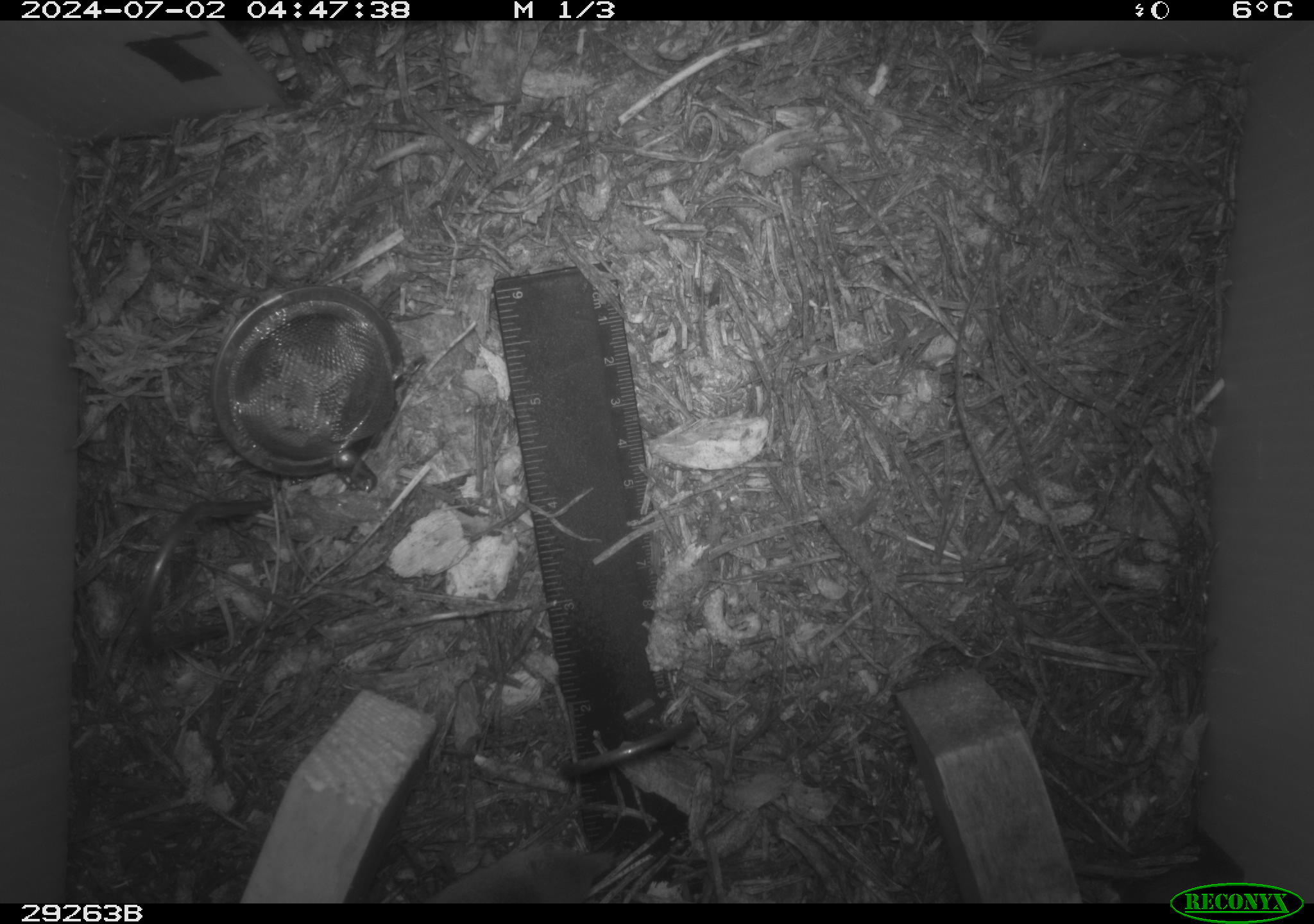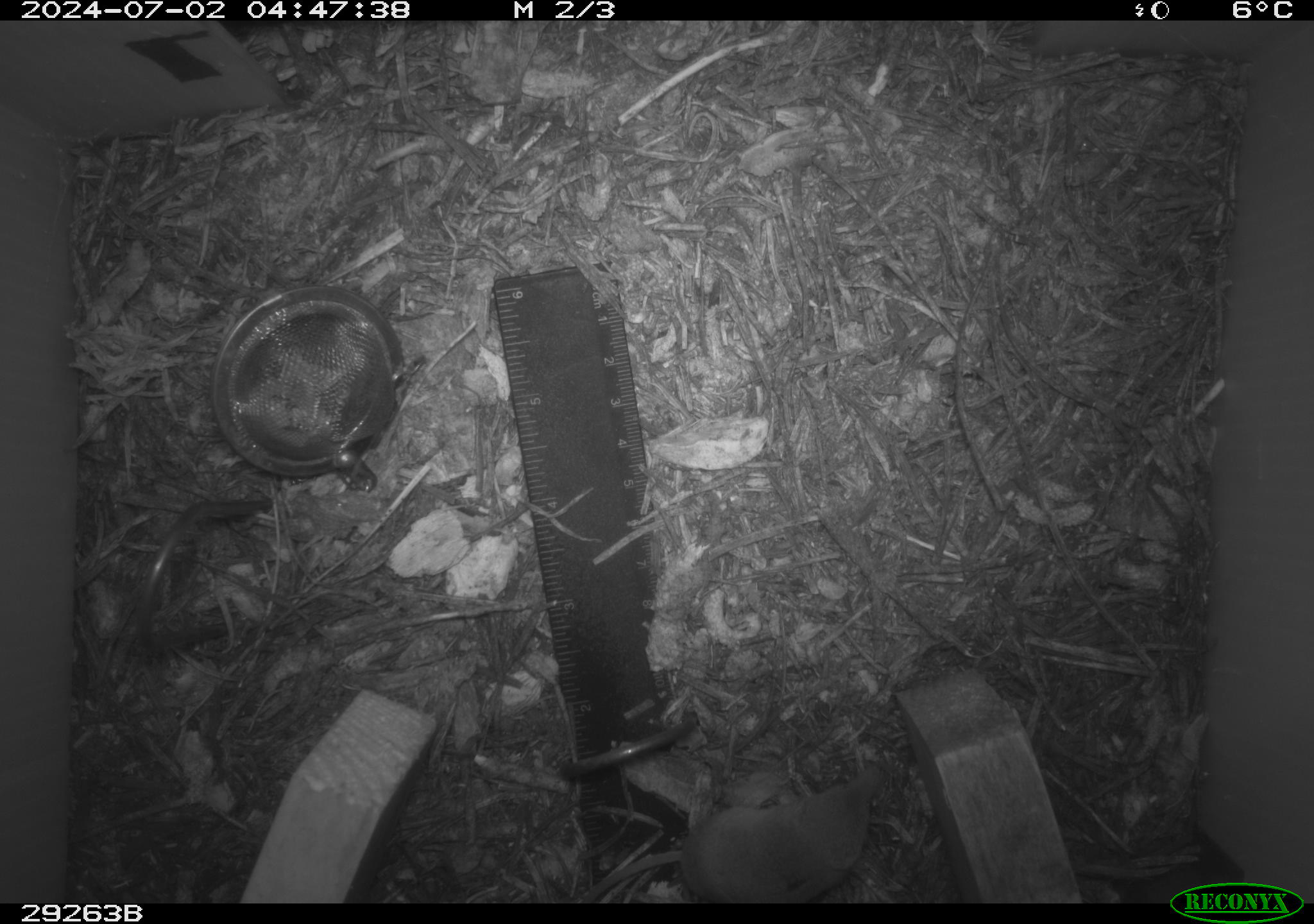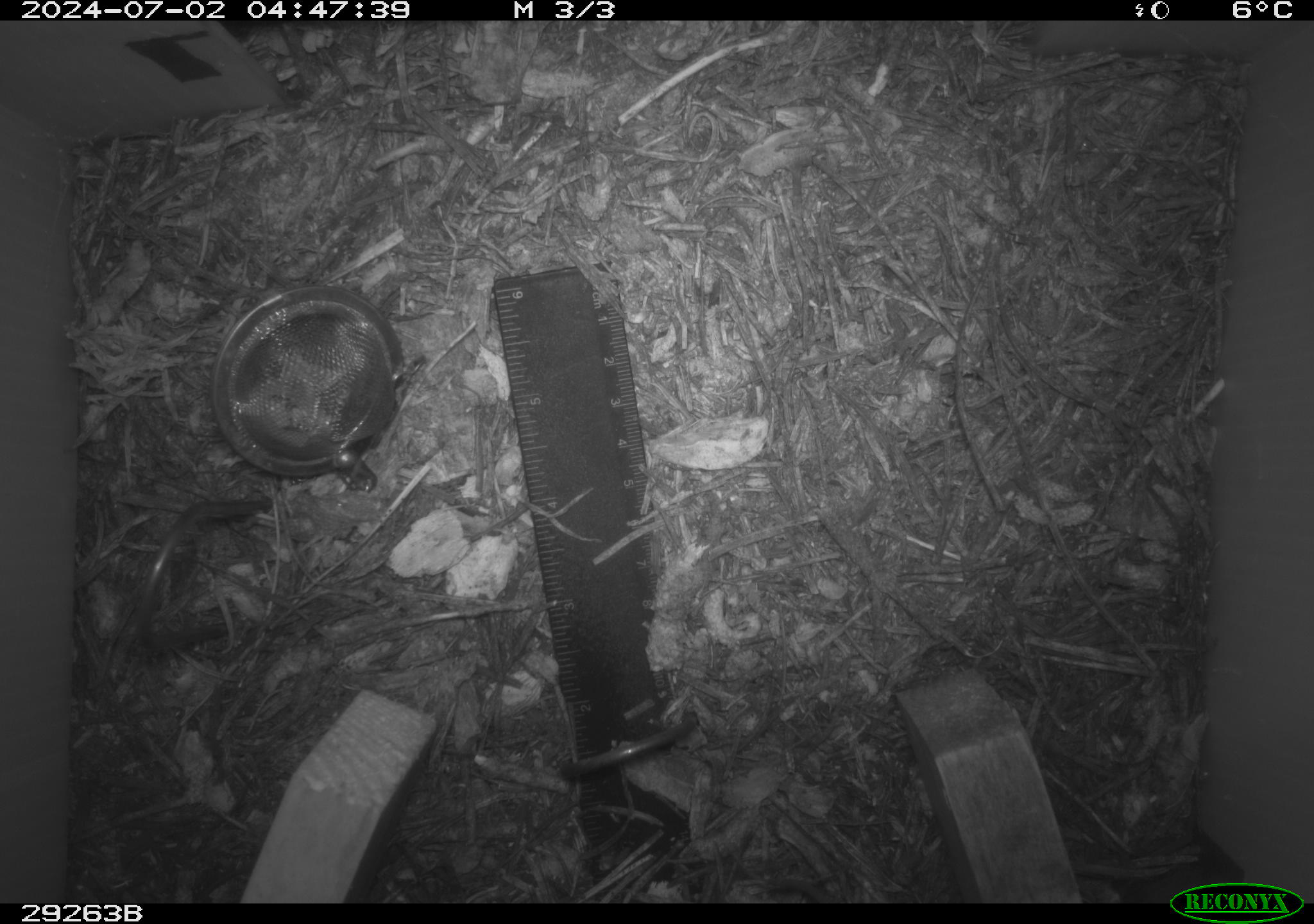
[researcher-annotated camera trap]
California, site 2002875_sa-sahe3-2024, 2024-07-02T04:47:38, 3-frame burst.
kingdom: Animalia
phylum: Chordata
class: Mammalia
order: Eulipotyphla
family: Soricidae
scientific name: Soricidae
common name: shrews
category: soricidae family